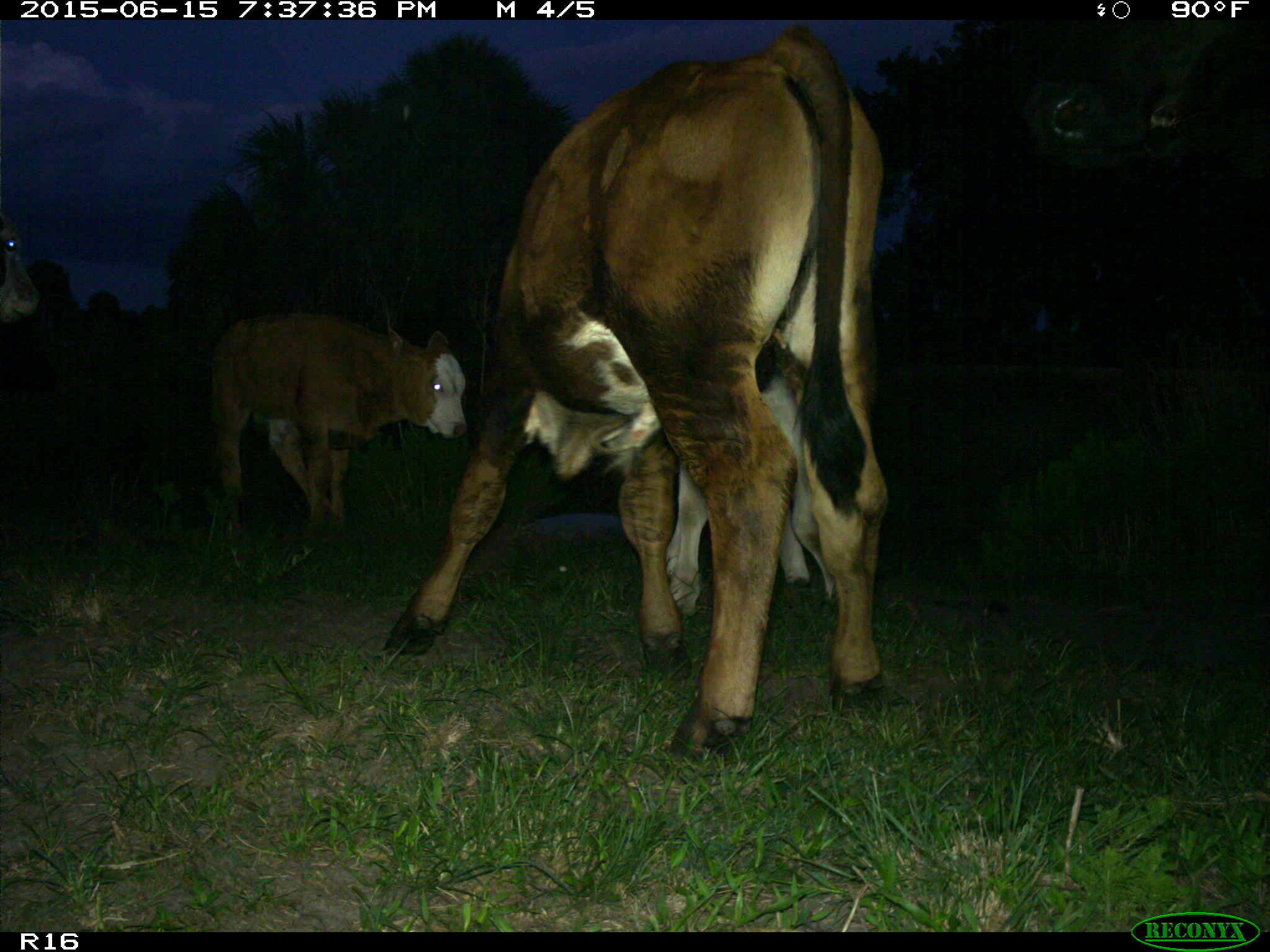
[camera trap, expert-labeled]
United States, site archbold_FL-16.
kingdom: Animalia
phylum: Chordata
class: Mammalia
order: Artiodactyla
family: Bovidae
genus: Bos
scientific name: Bos taurus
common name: domestic cow